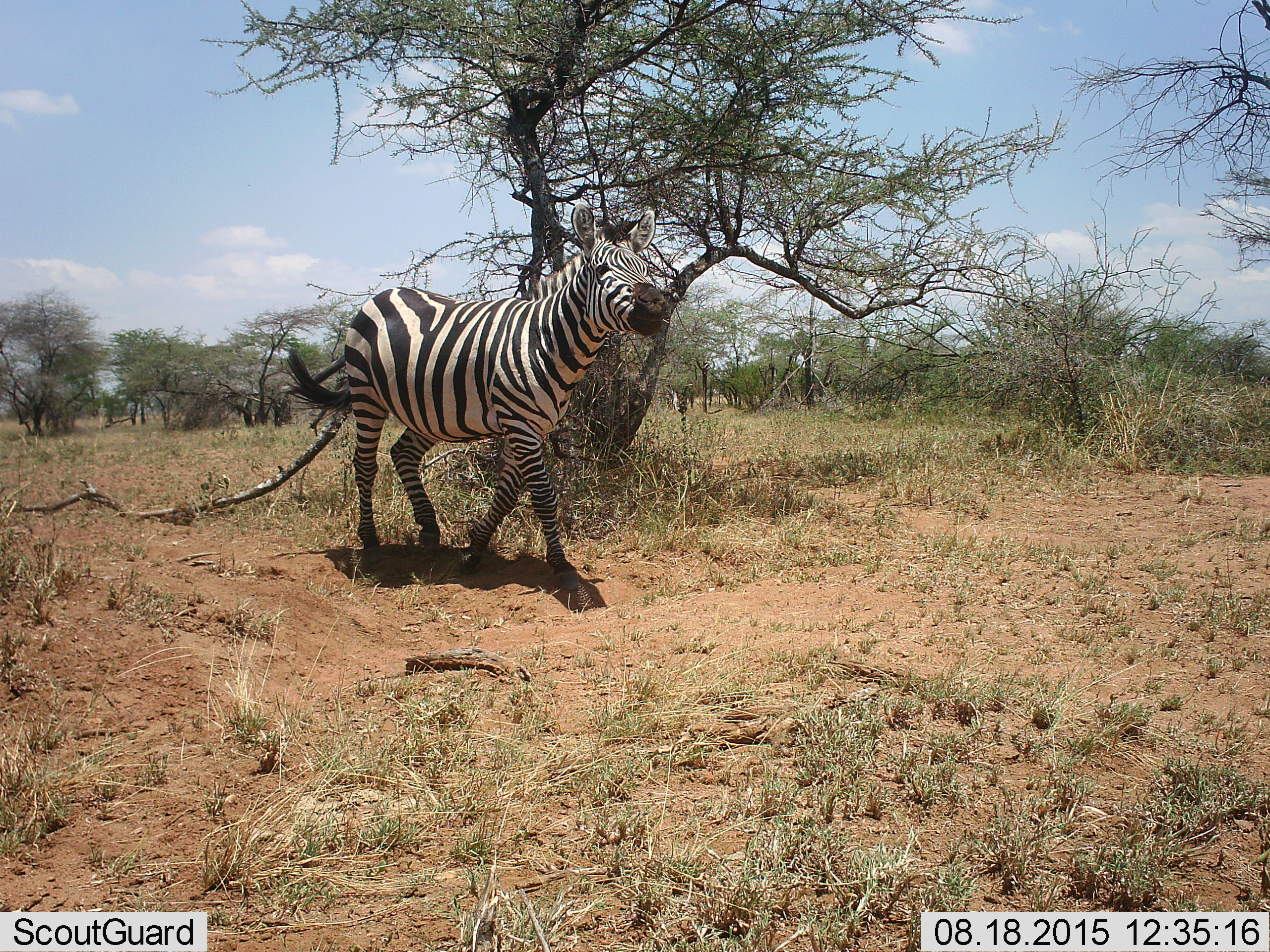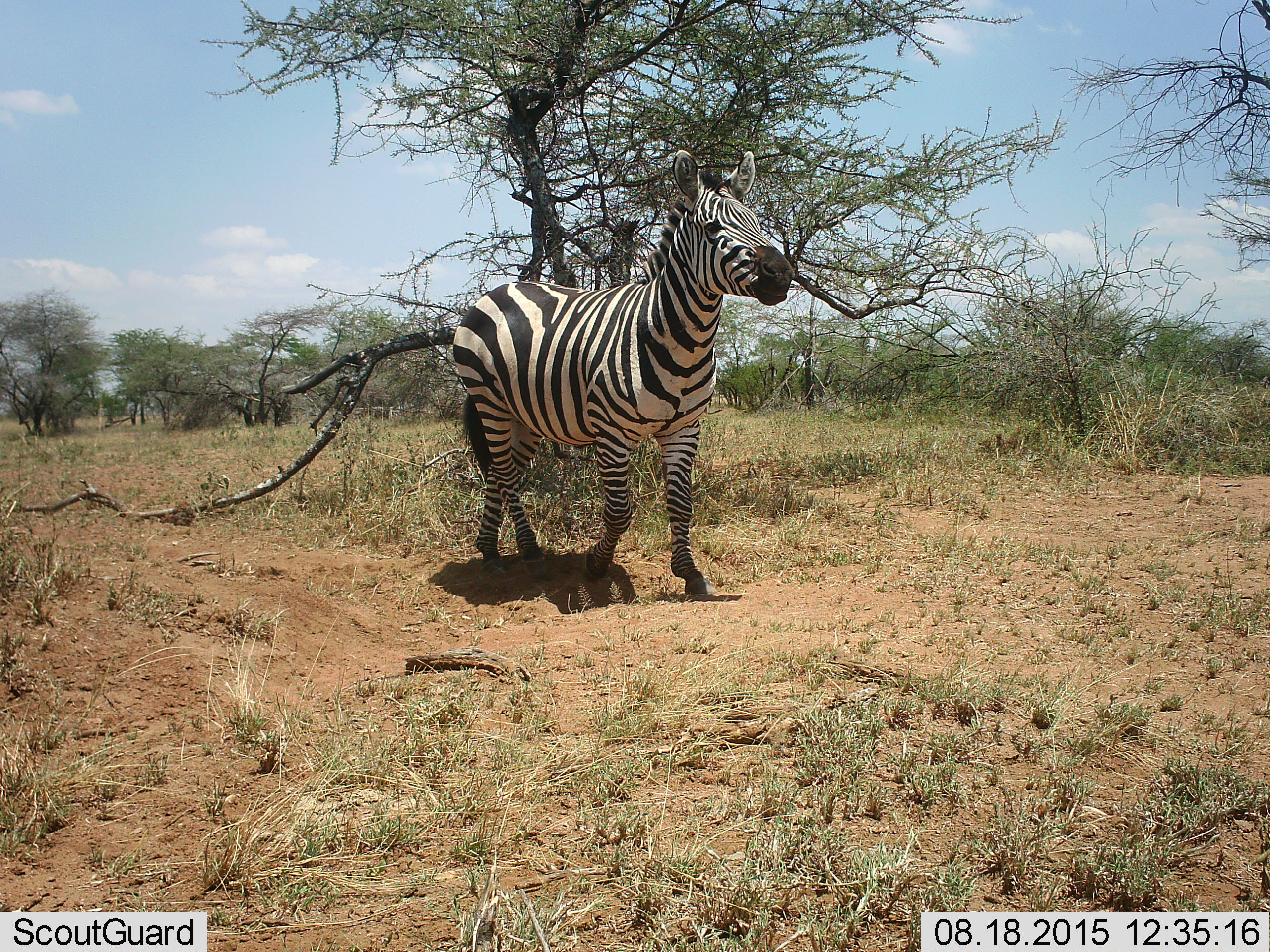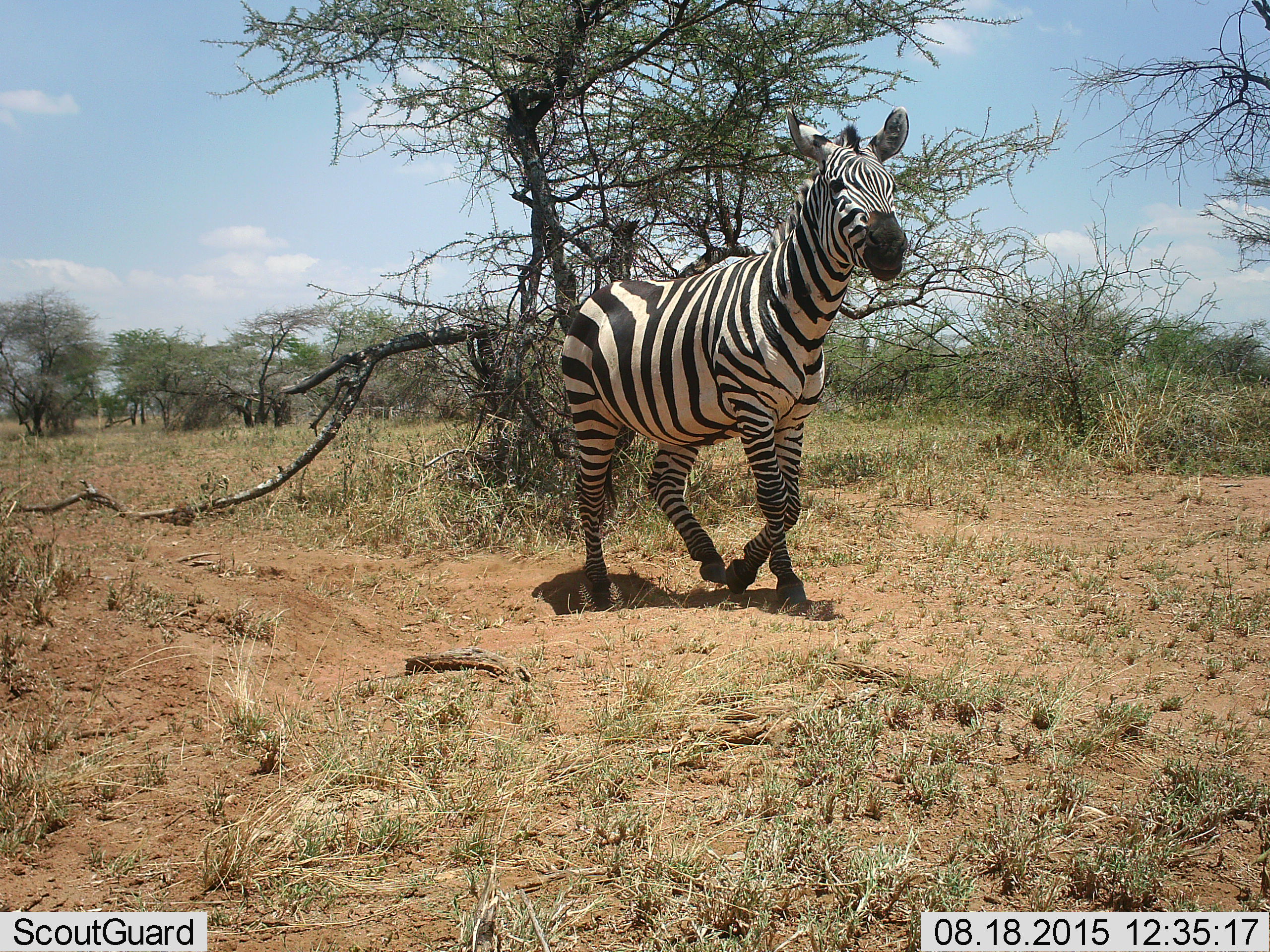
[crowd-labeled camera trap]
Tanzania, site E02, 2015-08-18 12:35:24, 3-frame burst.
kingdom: Animalia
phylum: Chordata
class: Mammalia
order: Perissodactyla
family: Equidae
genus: Equus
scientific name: Equus quagga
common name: plains zebra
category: zebra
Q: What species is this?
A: Zebra (plains zebra) (Equus quagga).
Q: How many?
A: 1.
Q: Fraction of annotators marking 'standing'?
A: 0%.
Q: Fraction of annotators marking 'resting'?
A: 0%.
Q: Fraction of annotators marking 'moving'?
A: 100%.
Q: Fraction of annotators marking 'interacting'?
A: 0%.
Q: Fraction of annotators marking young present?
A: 0%.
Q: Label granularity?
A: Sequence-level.